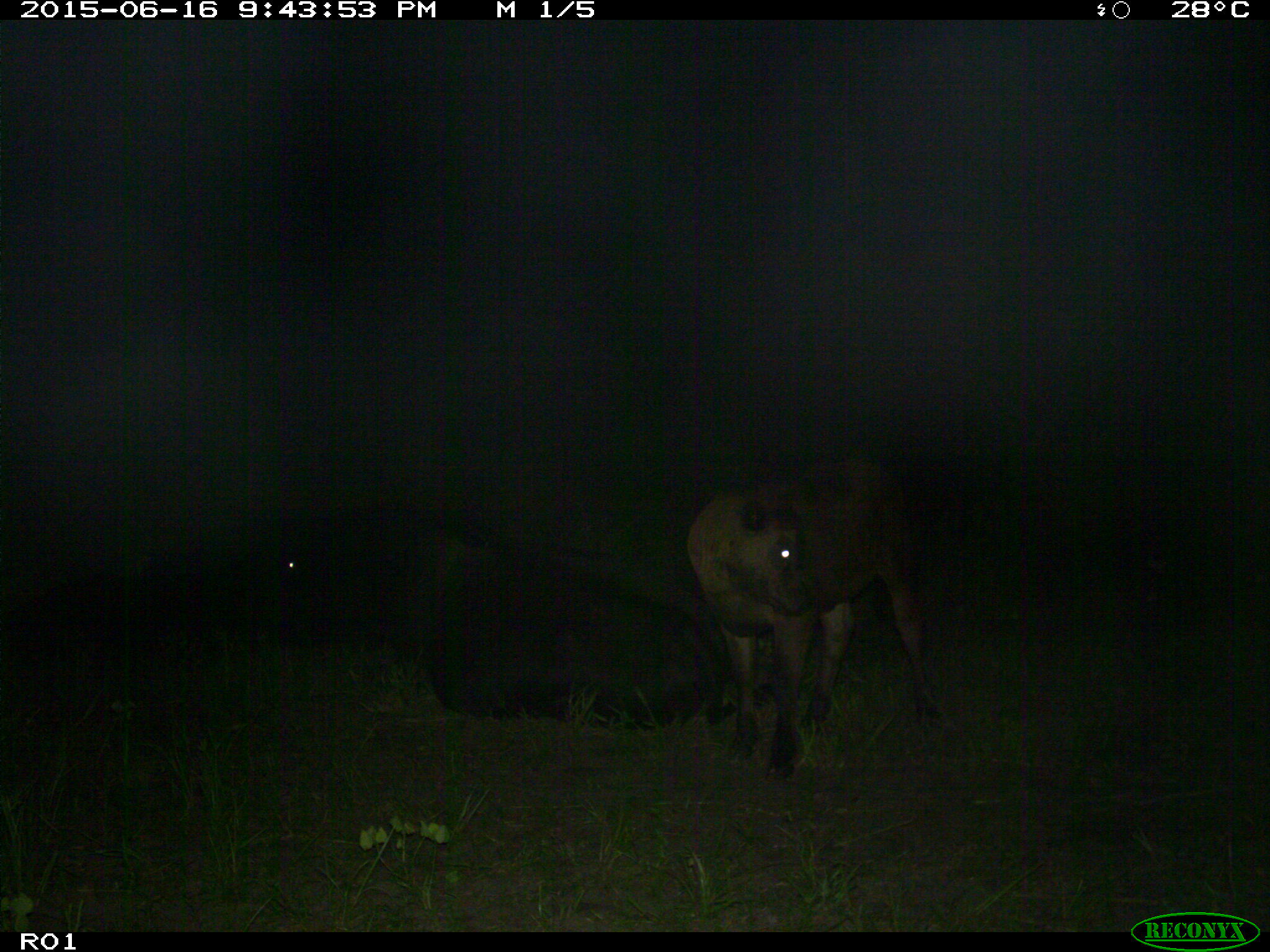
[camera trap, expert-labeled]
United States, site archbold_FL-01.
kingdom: Animalia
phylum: Chordata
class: Mammalia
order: Artiodactyla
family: Bovidae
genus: Bos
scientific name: Bos taurus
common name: domestic cow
Bos taurus (domestic cow).